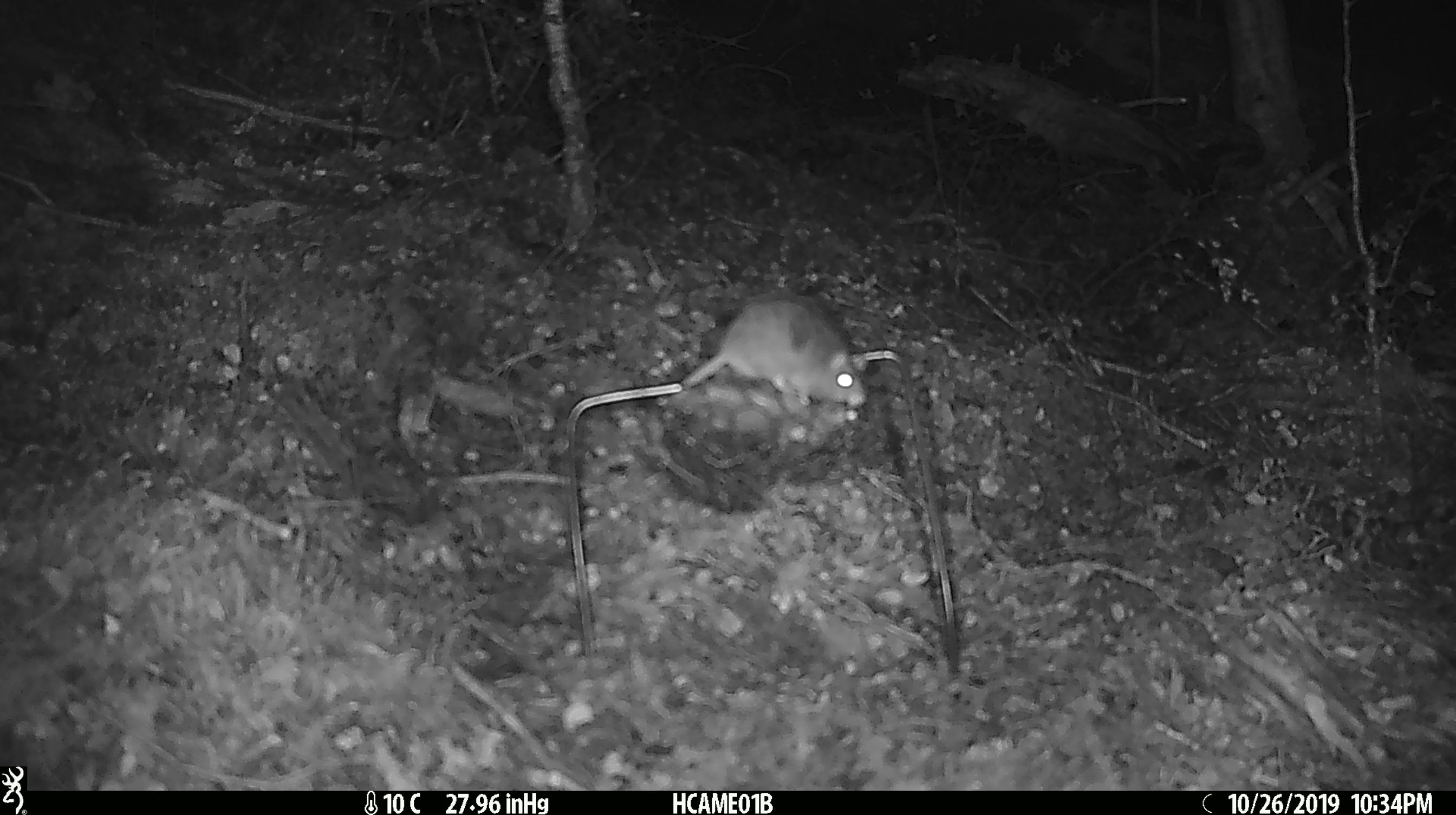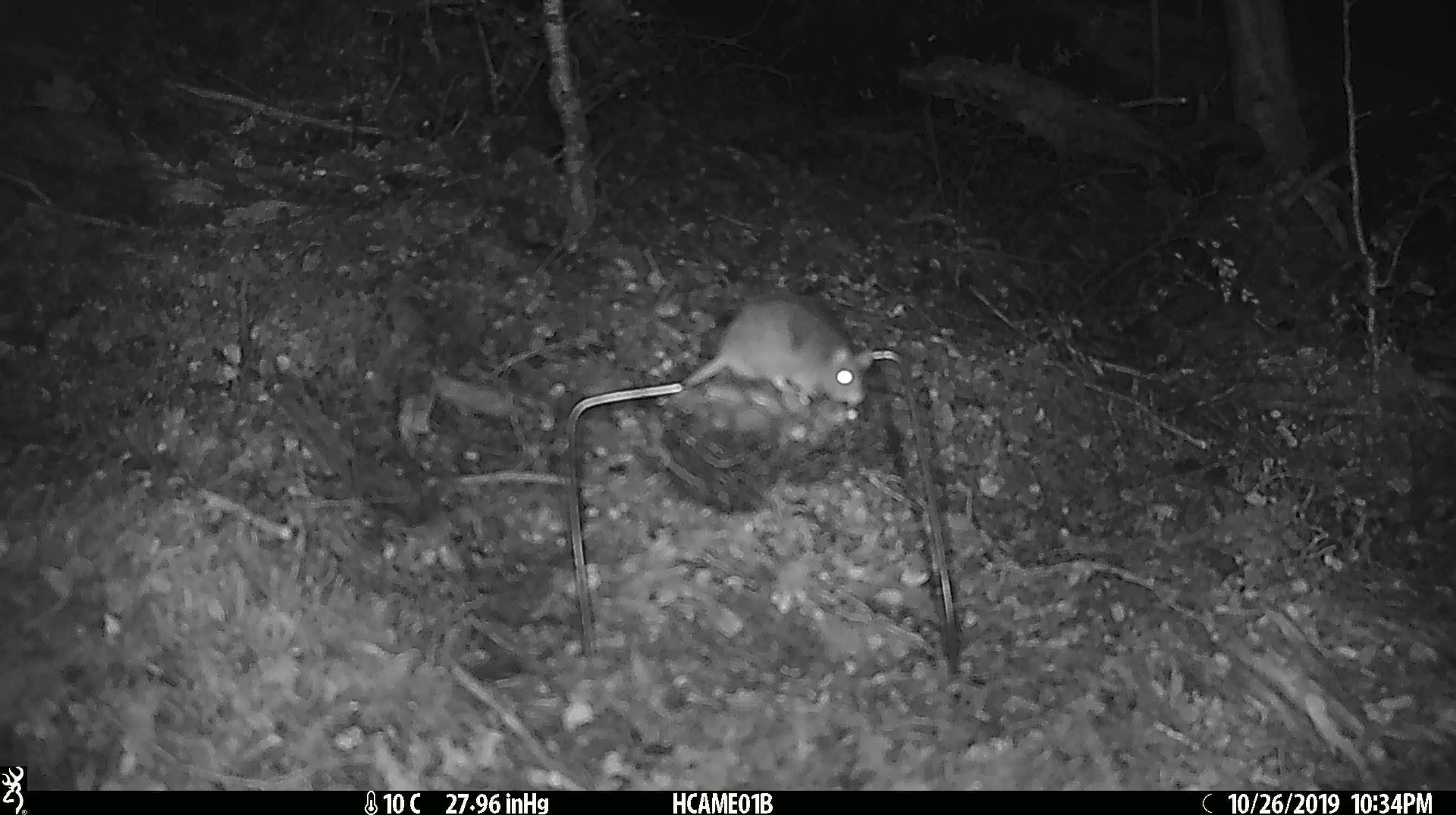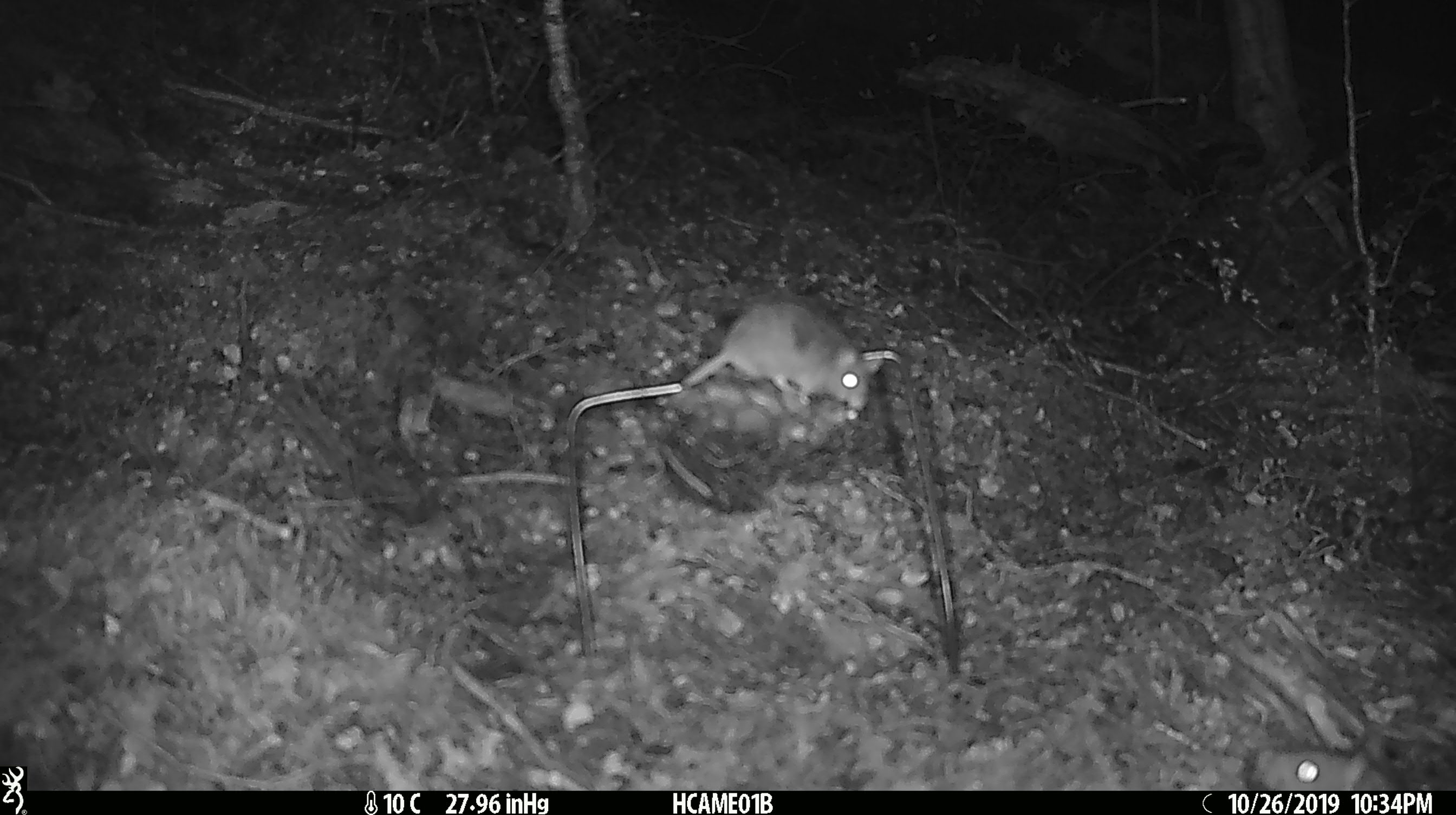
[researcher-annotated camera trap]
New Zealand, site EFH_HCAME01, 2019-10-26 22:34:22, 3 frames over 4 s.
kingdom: Animalia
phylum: Chordata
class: Mammalia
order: Rodentia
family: Muridae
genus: Mus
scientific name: Mus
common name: mouse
Mouse (Mus).